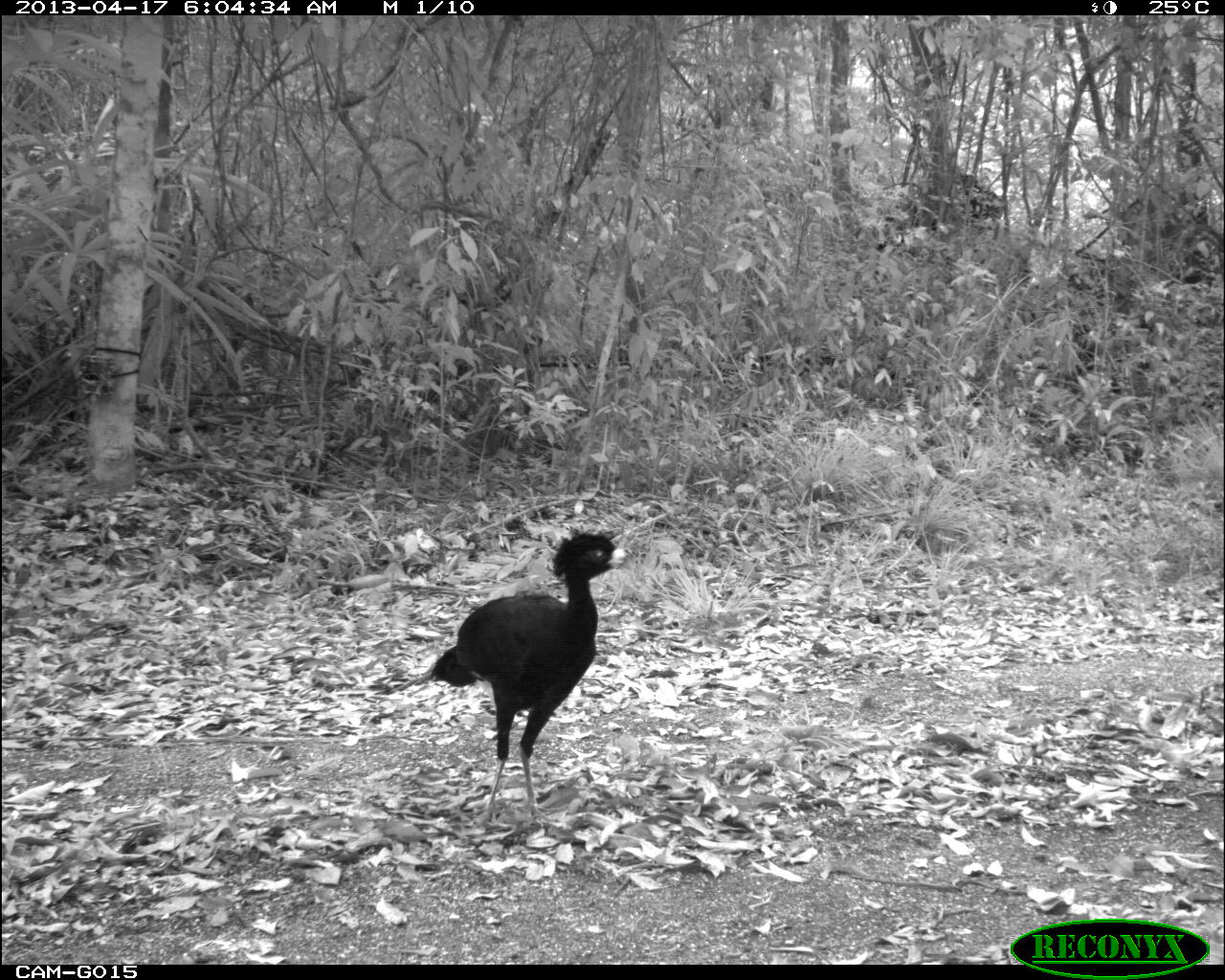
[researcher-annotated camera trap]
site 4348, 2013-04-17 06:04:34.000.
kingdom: Animalia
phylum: Chordata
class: Aves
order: Galliformes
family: Cracidae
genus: Crax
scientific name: Crax rubra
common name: great curassow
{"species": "Crax rubra (great curassow)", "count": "1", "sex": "male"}